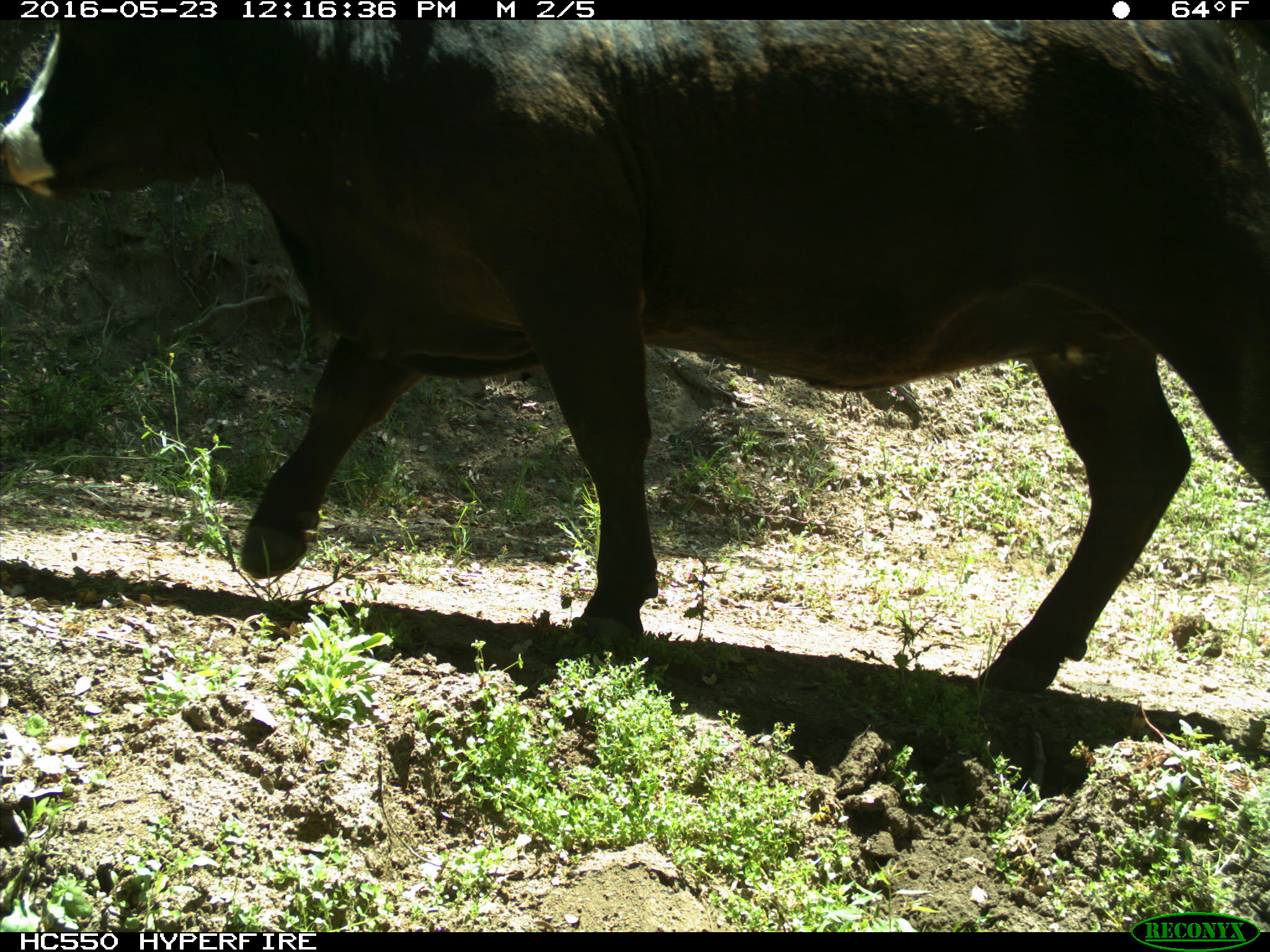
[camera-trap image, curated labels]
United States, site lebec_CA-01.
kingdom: Animalia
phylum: Chordata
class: Mammalia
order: Artiodactyla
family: Bovidae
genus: Bos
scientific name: Bos taurus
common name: domestic cow